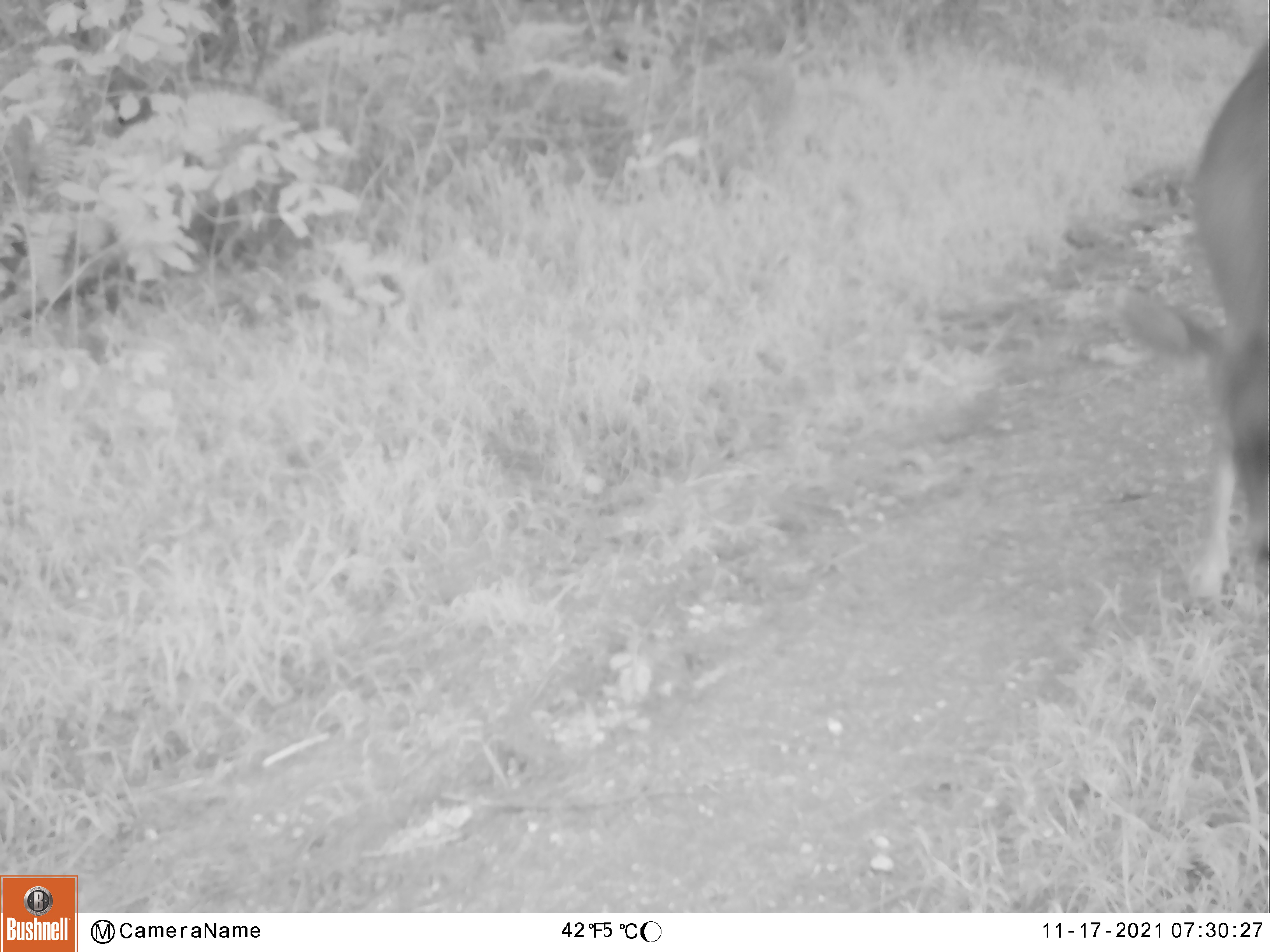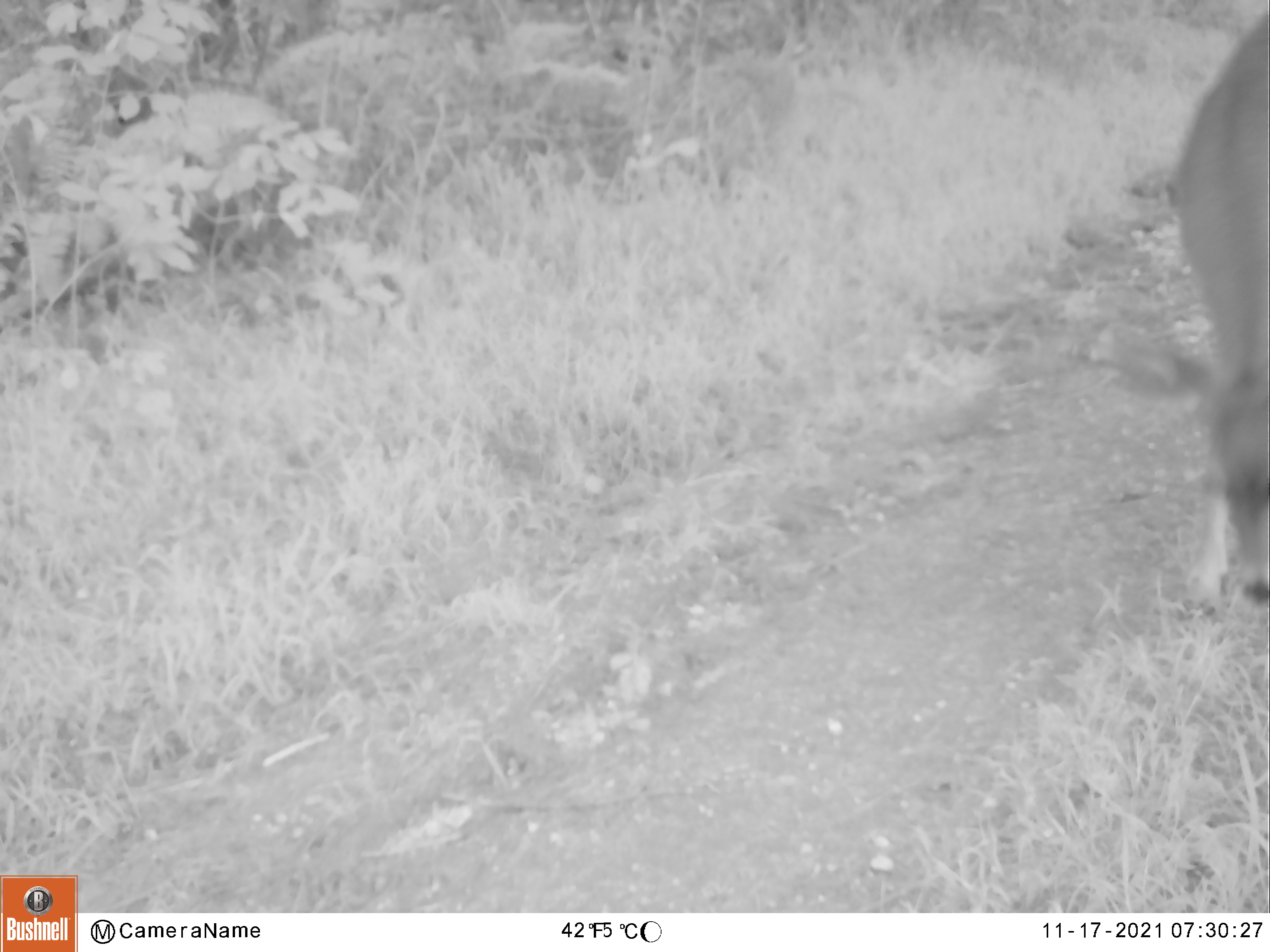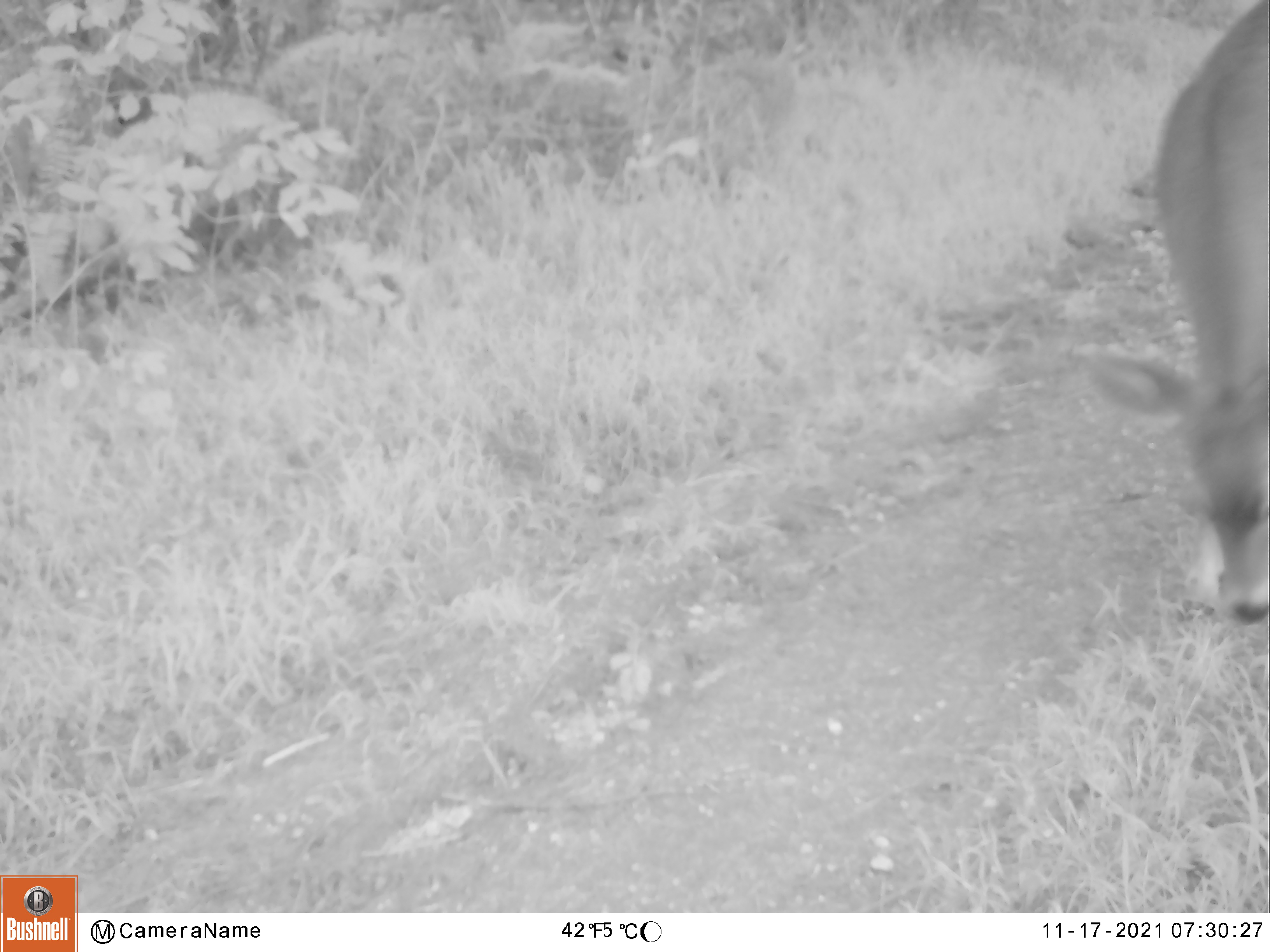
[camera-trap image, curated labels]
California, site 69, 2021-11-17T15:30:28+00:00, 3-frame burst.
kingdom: Animalia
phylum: Chordata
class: Mammalia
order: Artiodactyla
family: Cervidae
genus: Odocoileus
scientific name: Odocoileus hemionus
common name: mule deer